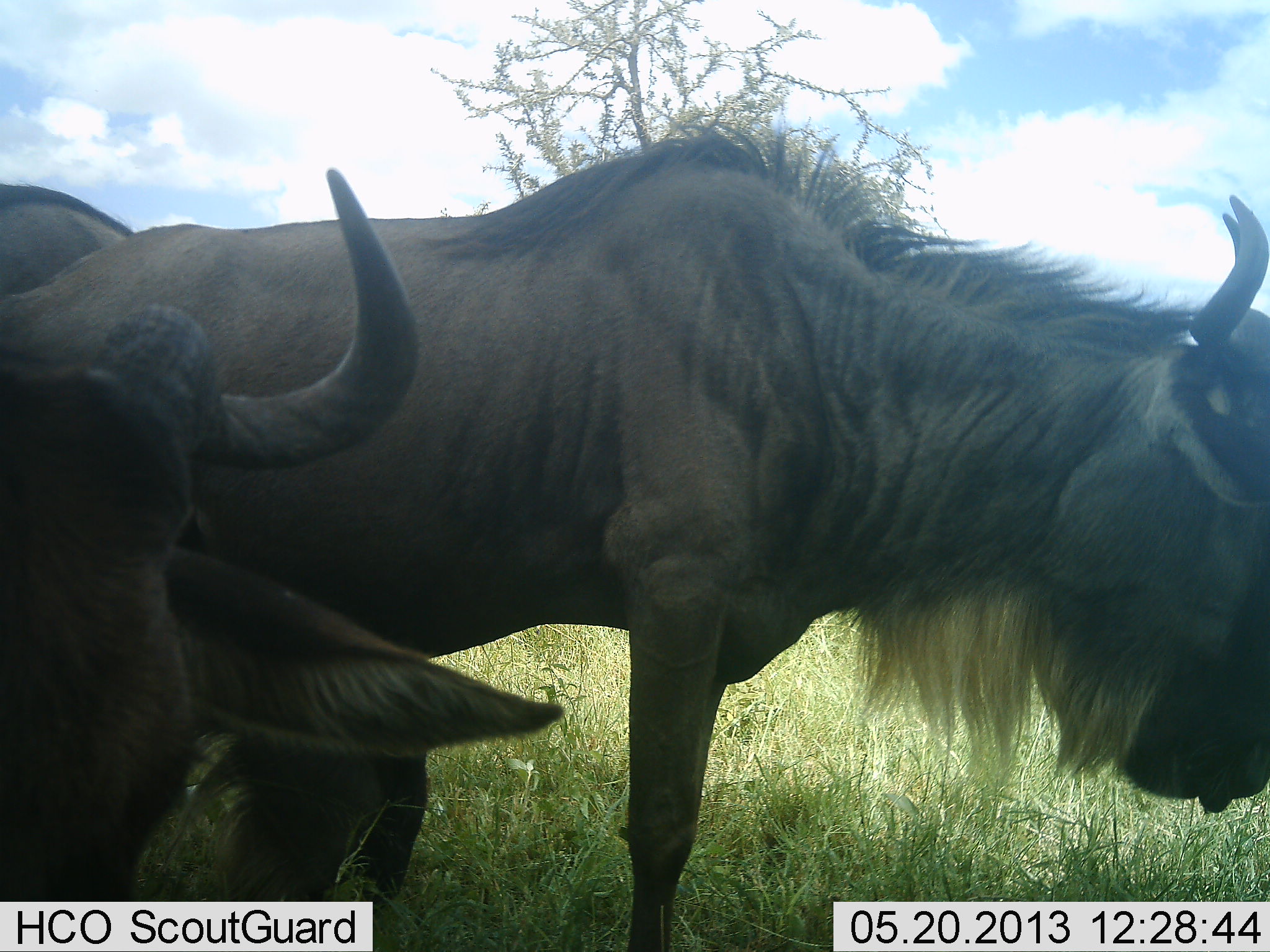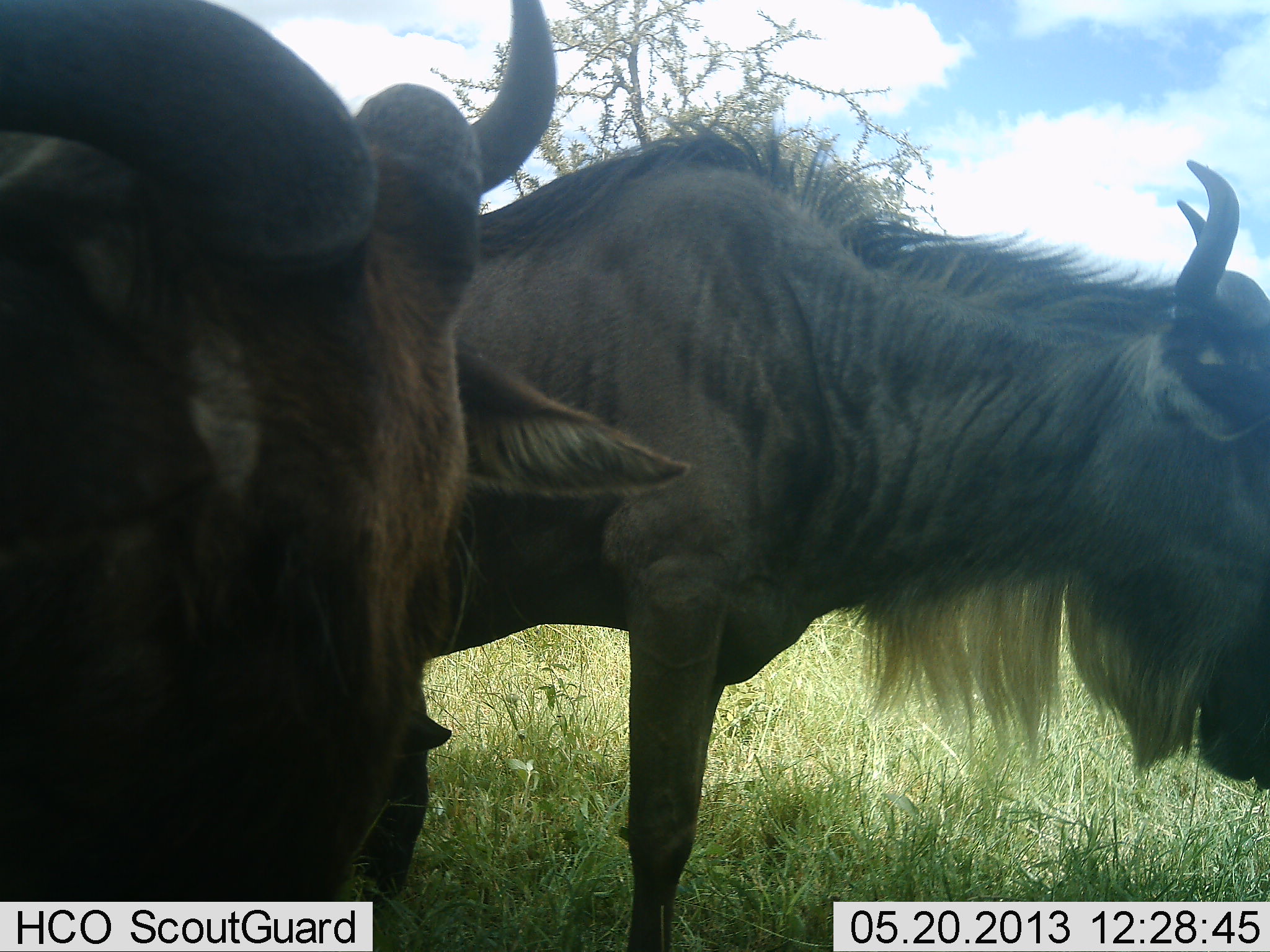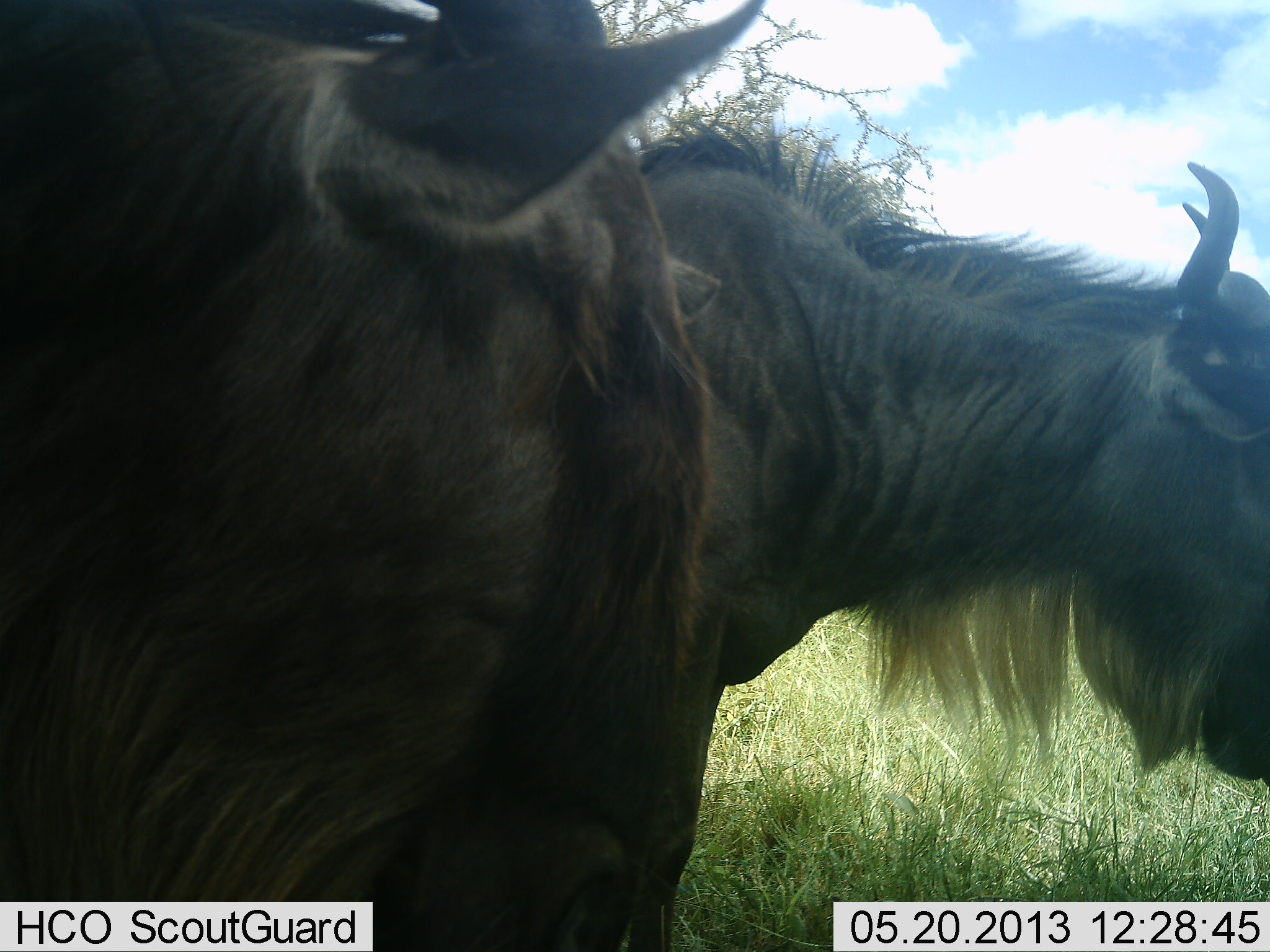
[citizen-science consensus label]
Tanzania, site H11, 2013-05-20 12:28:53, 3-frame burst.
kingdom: Animalia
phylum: Chordata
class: Mammalia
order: Artiodactyla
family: Bovidae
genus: Connochaetes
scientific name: Connochaetes taurinus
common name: blue wildebeest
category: wildebeest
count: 2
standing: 90%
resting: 0%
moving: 5%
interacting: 5%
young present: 0%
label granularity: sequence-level